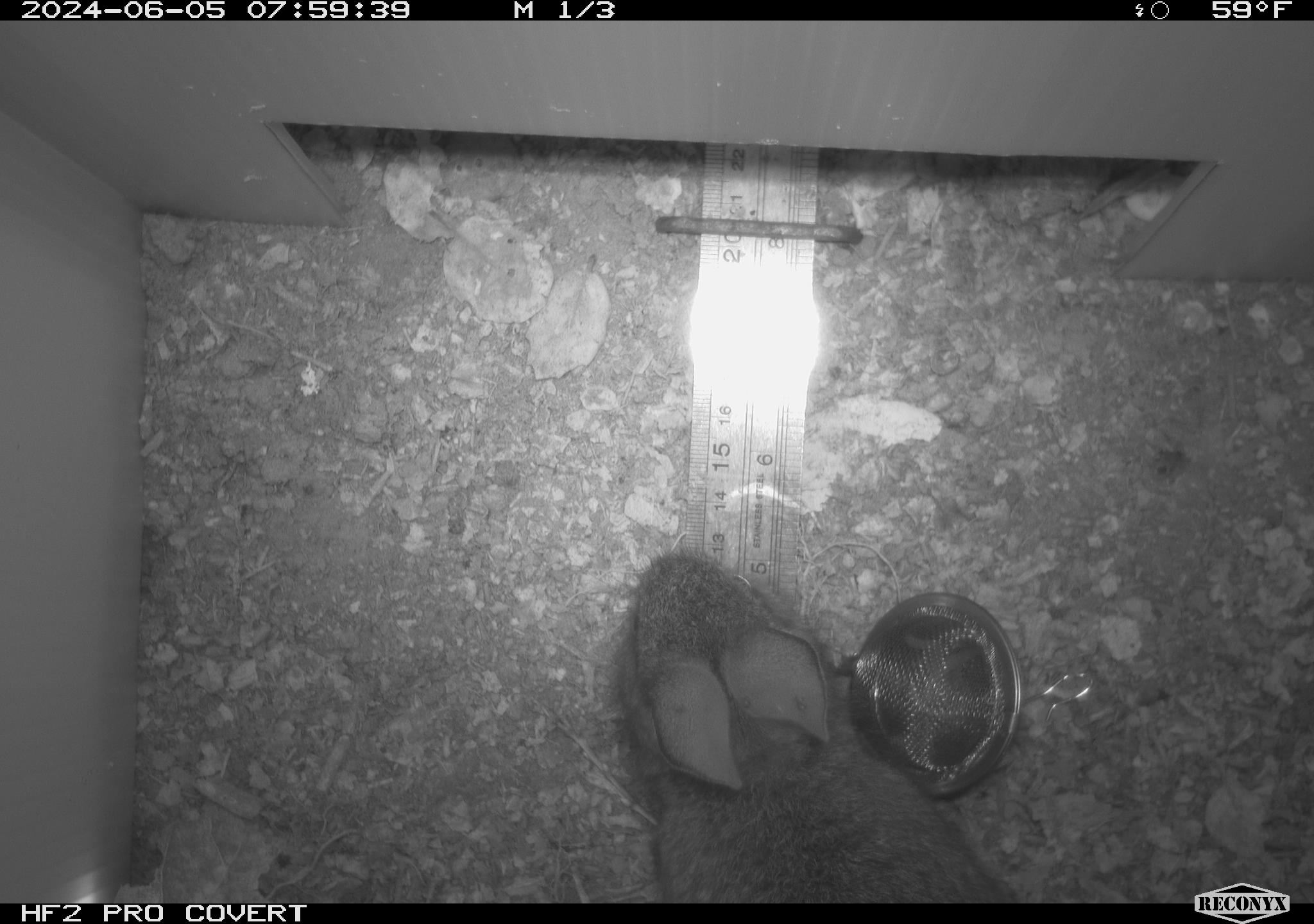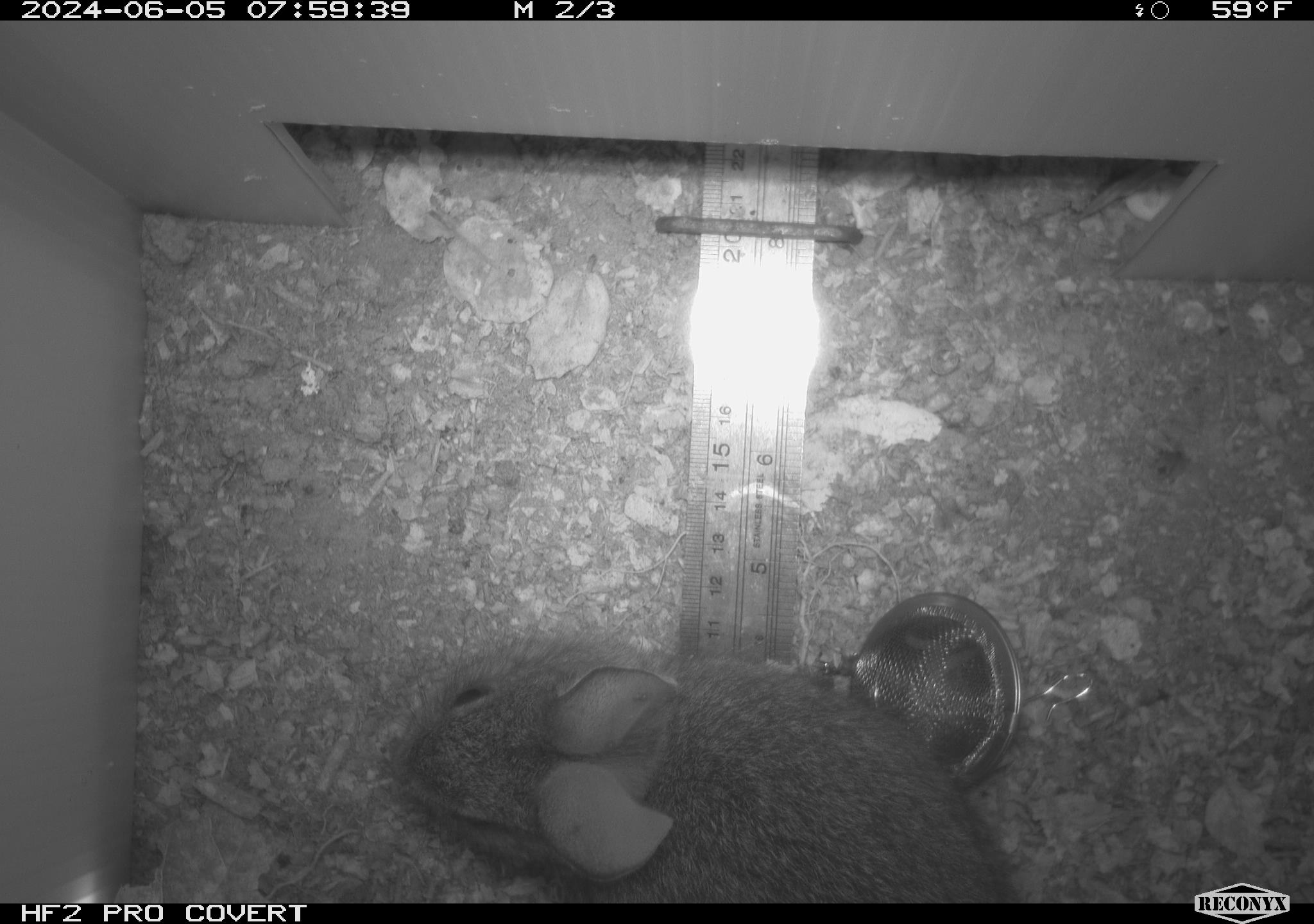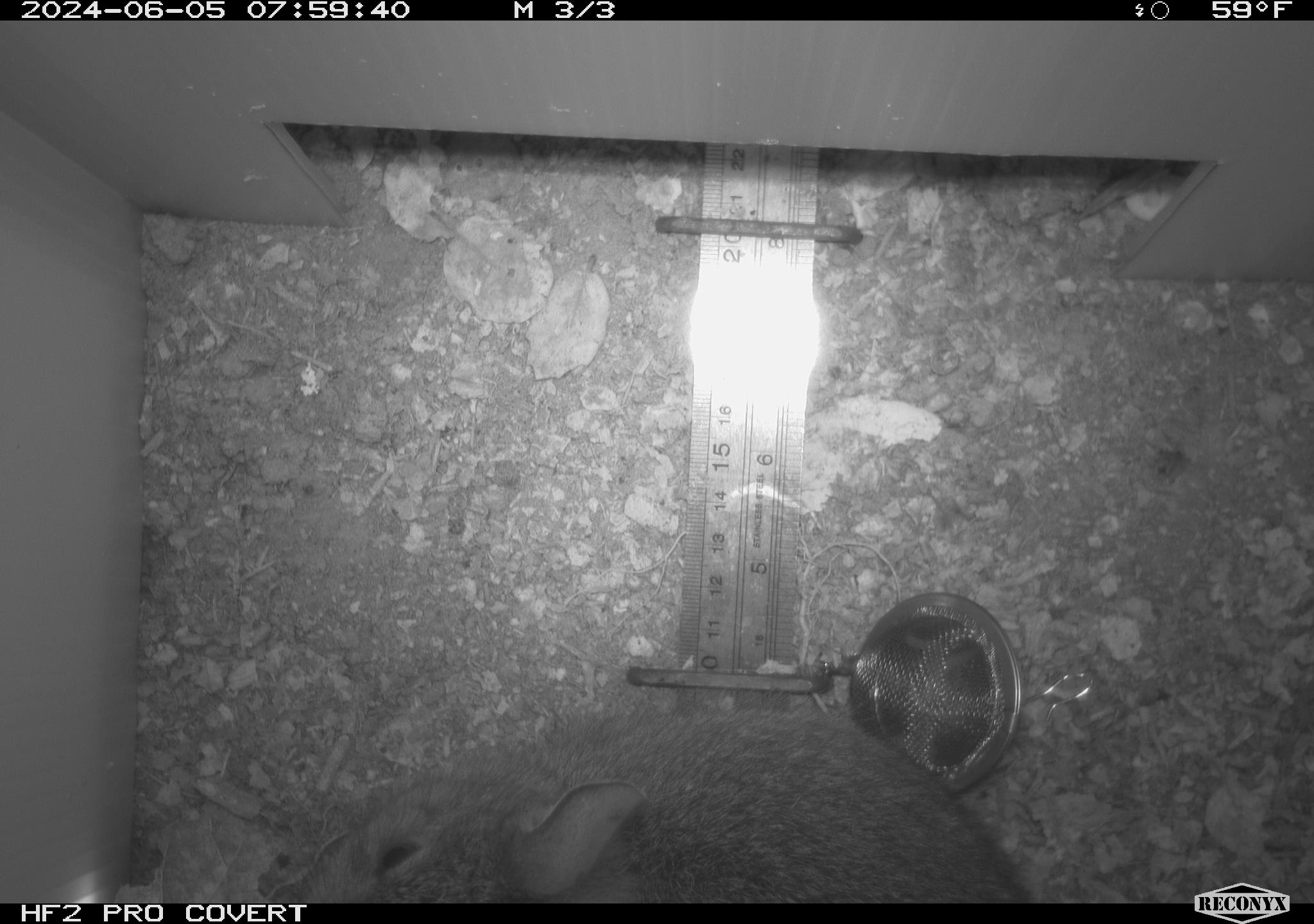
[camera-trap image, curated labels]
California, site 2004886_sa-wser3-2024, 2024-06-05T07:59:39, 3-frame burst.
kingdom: Animalia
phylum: Chordata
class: Mammalia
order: Lagomorpha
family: Leporidae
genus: Sylvilagus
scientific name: Sylvilagus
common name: cottontail rabbits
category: sylvilagus species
Sylvilagus species (cottontail rabbits) (Sylvilagus).